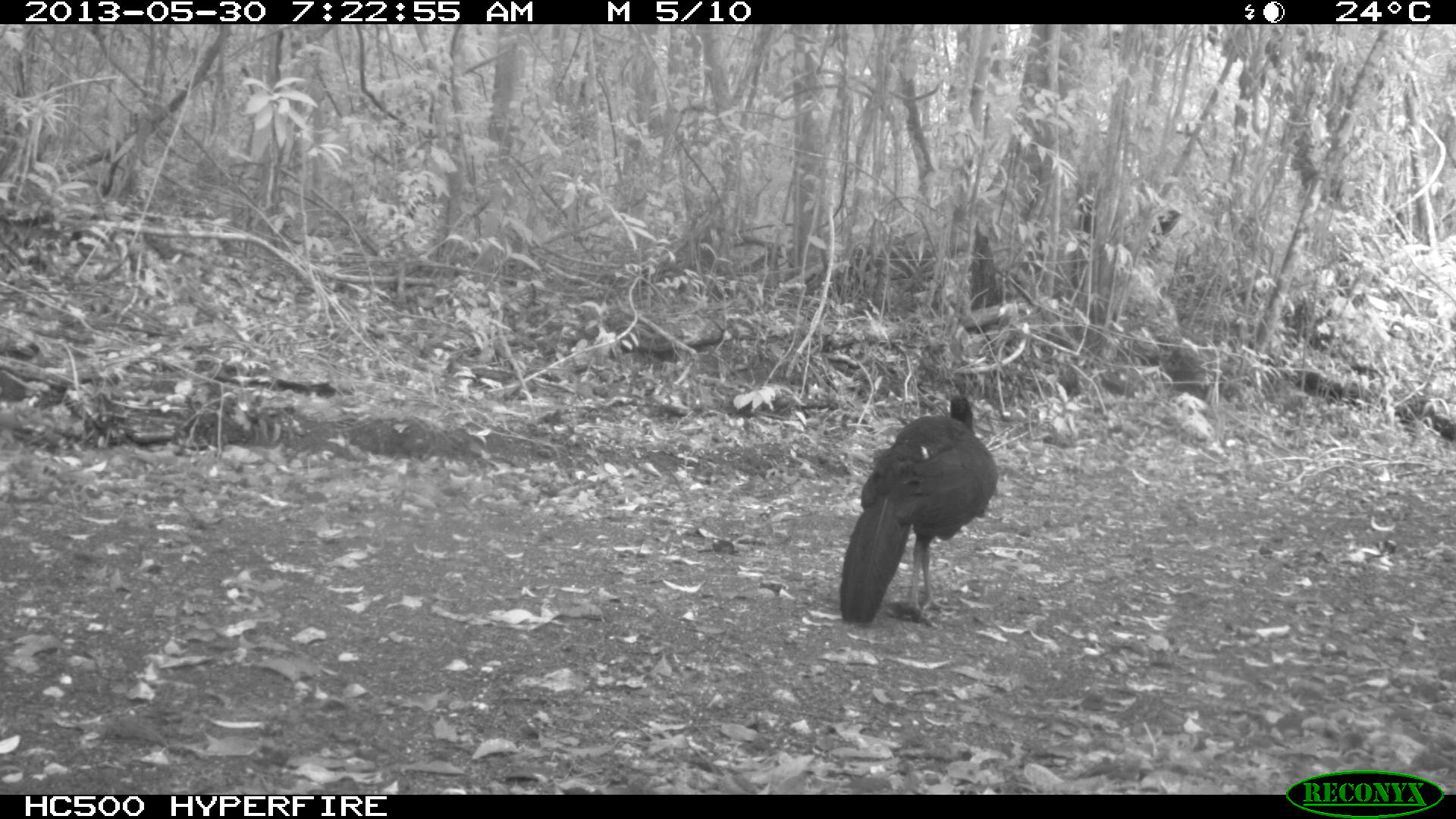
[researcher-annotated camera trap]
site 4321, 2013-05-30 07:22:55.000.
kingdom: Animalia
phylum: Chordata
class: Aves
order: Galliformes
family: Cracidae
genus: Crax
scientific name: Crax rubra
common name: great curassow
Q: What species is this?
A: Crax rubra (great curassow).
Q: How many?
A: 1.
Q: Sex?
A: Male.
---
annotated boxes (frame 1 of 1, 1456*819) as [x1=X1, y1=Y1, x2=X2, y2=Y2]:
crax rubra: [x1=839, y1=394, x2=999, y2=629]